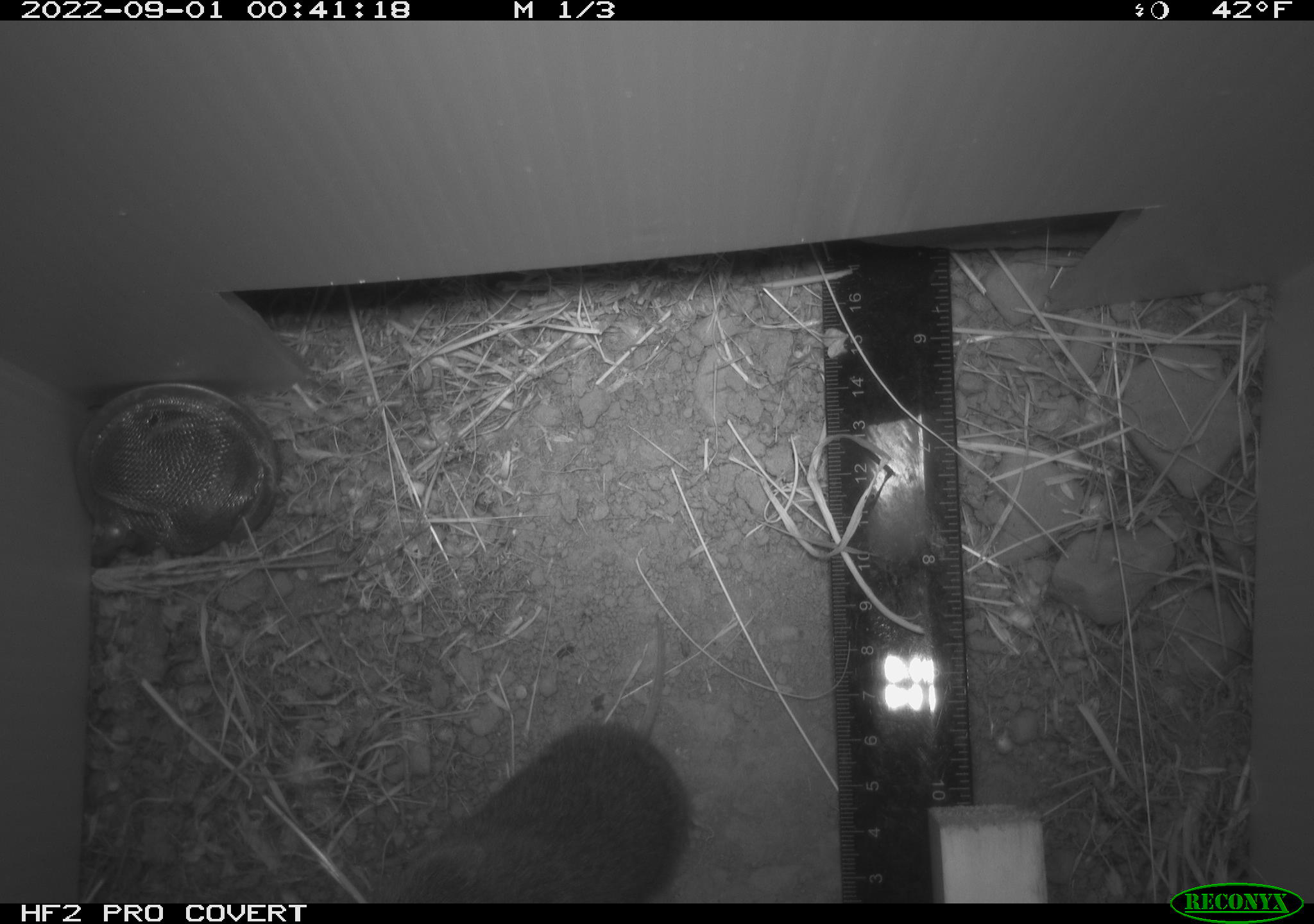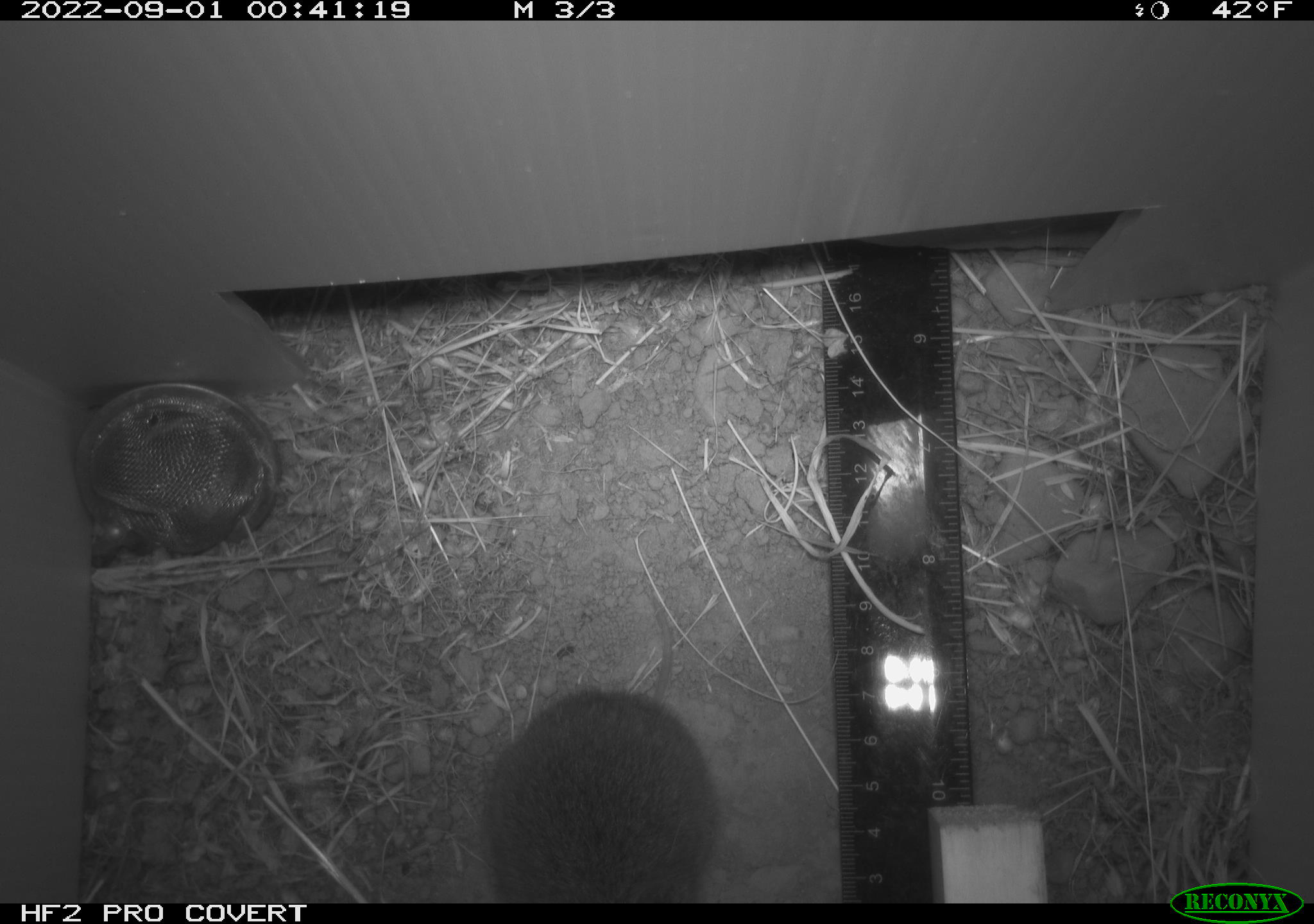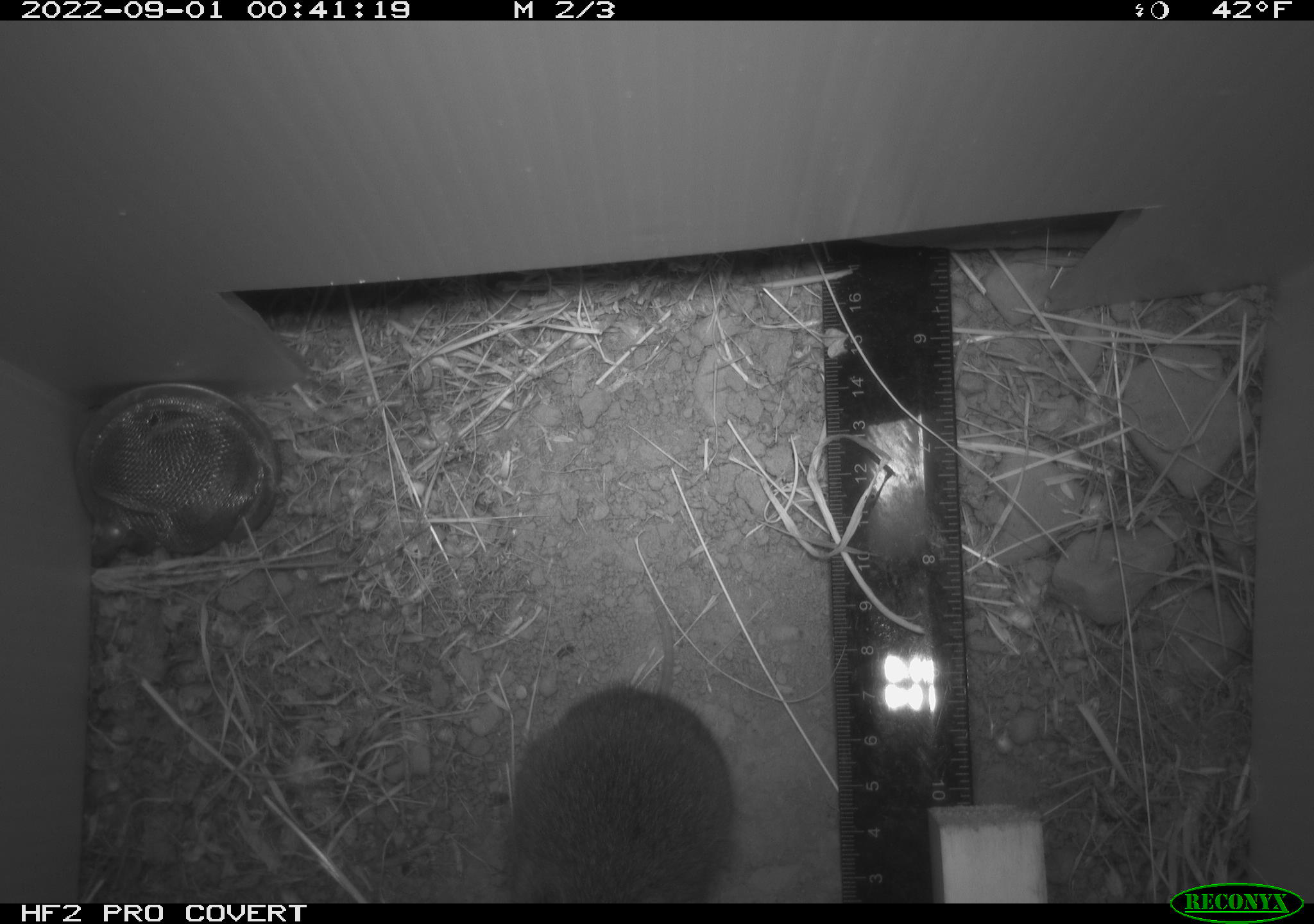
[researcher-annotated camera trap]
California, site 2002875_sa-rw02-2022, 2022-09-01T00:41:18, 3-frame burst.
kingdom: Animalia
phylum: Chordata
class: Mammalia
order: Rodentia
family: Cricetidae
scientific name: Arvicolinae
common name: voles, lemmings, and muskrats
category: arvicolinae subfamily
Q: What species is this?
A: Arvicolinae subfamily (voles, lemmings, and muskrats) (Arvicolinae).